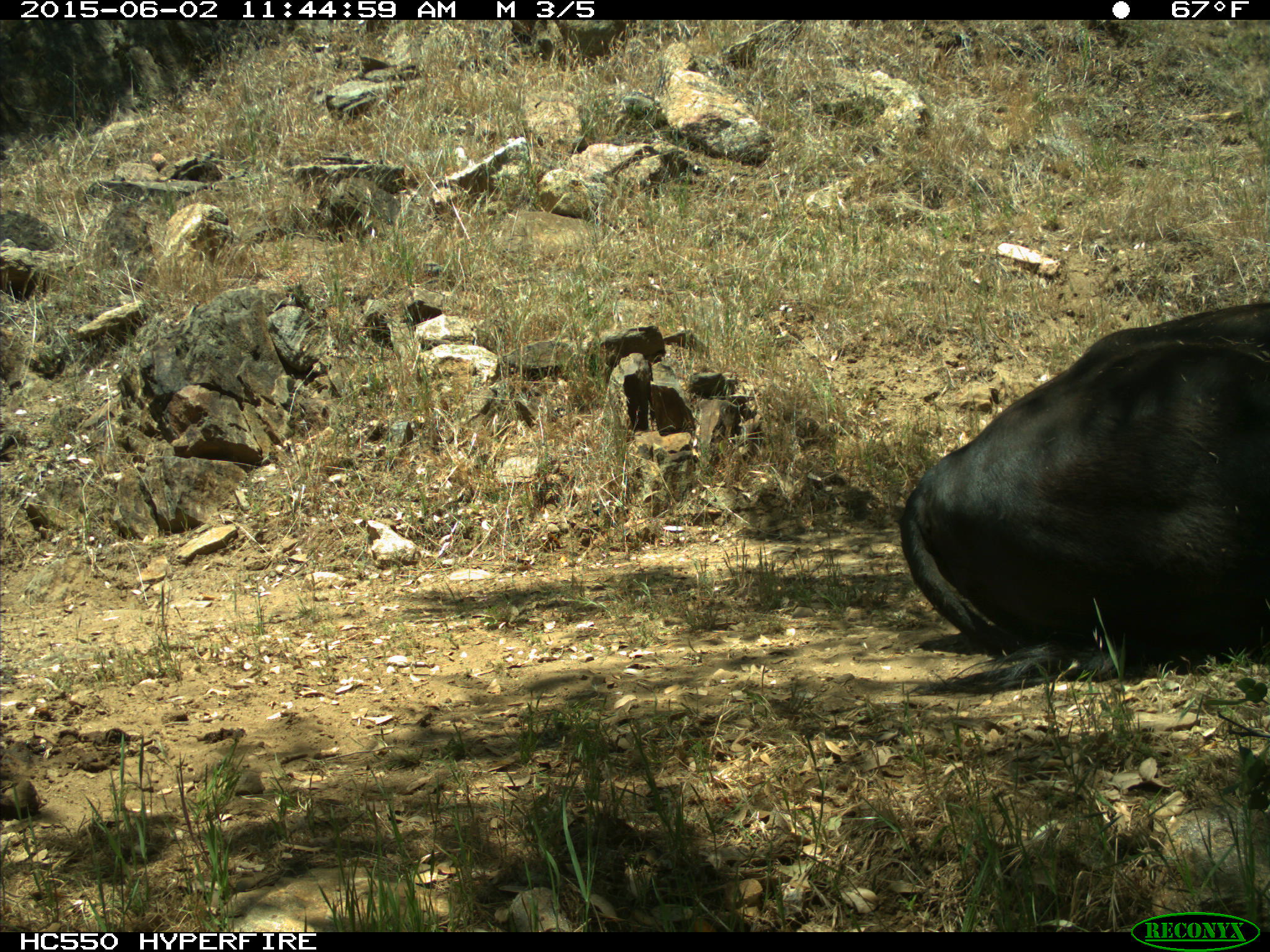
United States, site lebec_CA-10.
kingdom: Animalia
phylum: Chordata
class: Mammalia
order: Artiodactyla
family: Bovidae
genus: Bos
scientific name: Bos taurus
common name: domestic cow